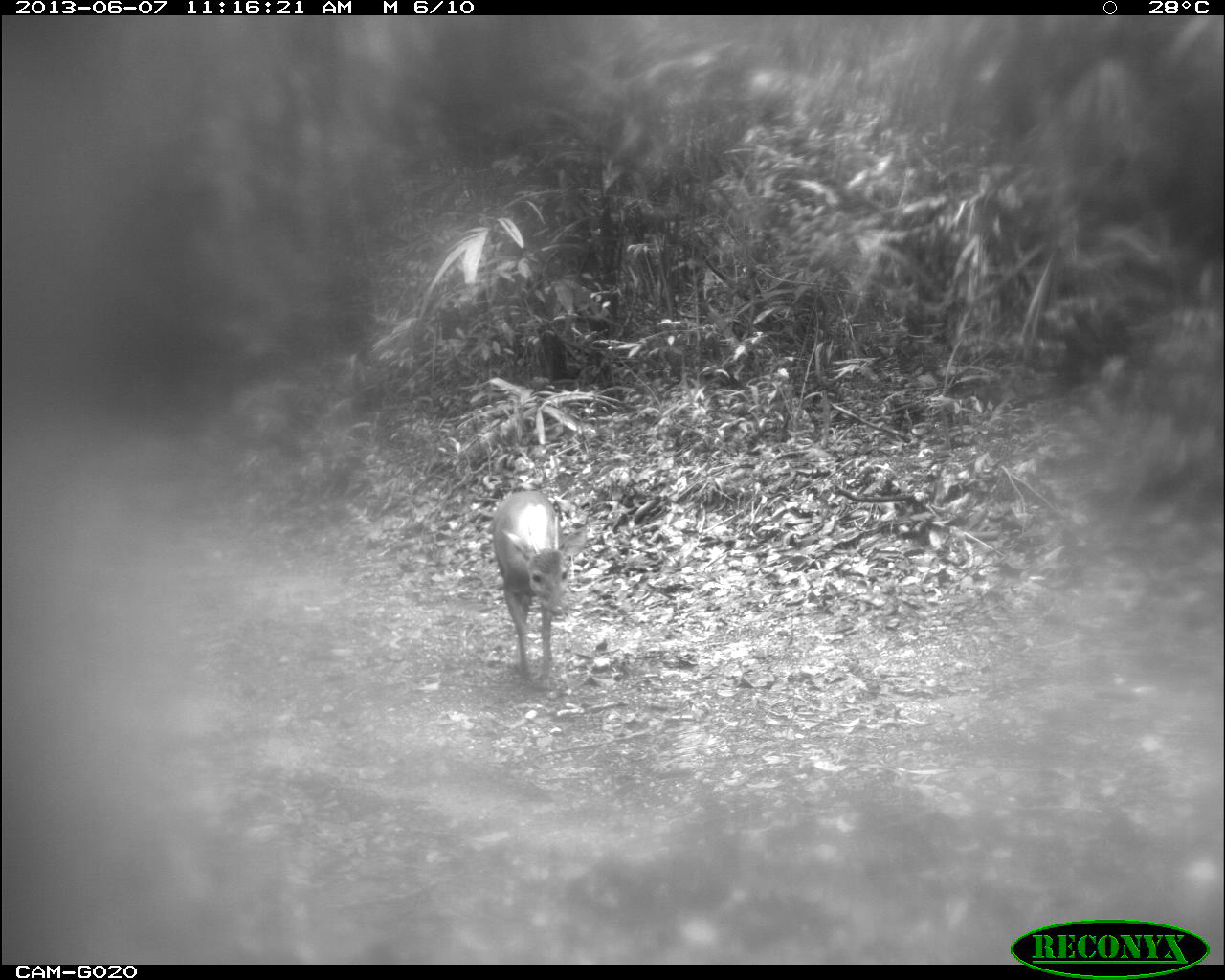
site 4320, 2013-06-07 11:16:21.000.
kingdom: Animalia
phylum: Chordata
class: Mammalia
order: Artiodactyla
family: Cervidae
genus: Mazama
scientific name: Mazama temama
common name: central american red brocket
Mazama temama (central american red brocket), count 1, sex male.